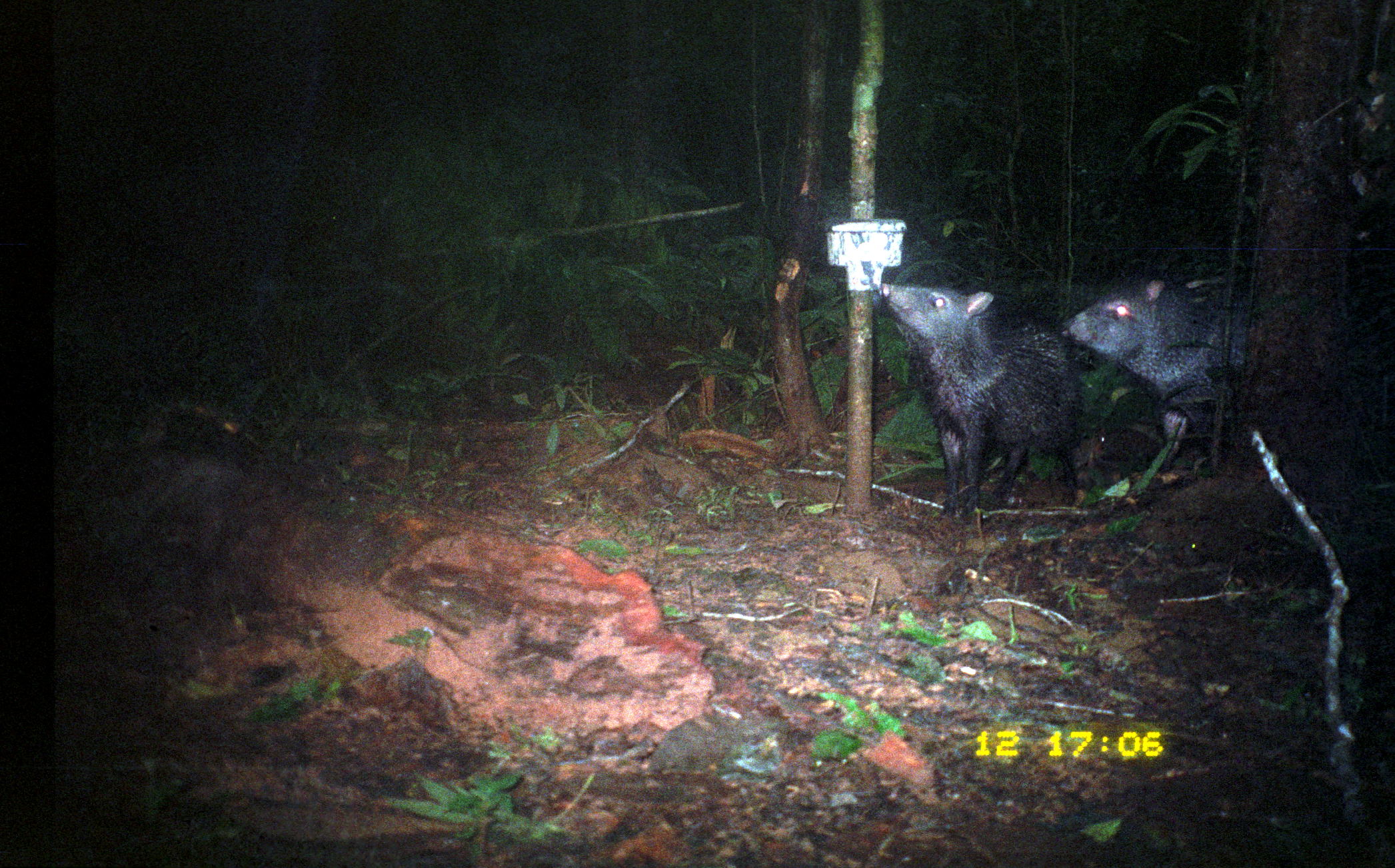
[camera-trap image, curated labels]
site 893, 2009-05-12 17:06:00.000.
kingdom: Animalia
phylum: Chordata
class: Mammalia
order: Artiodactyla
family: Tayassuidae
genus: Pecari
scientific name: Pecari tajacu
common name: collared peccary